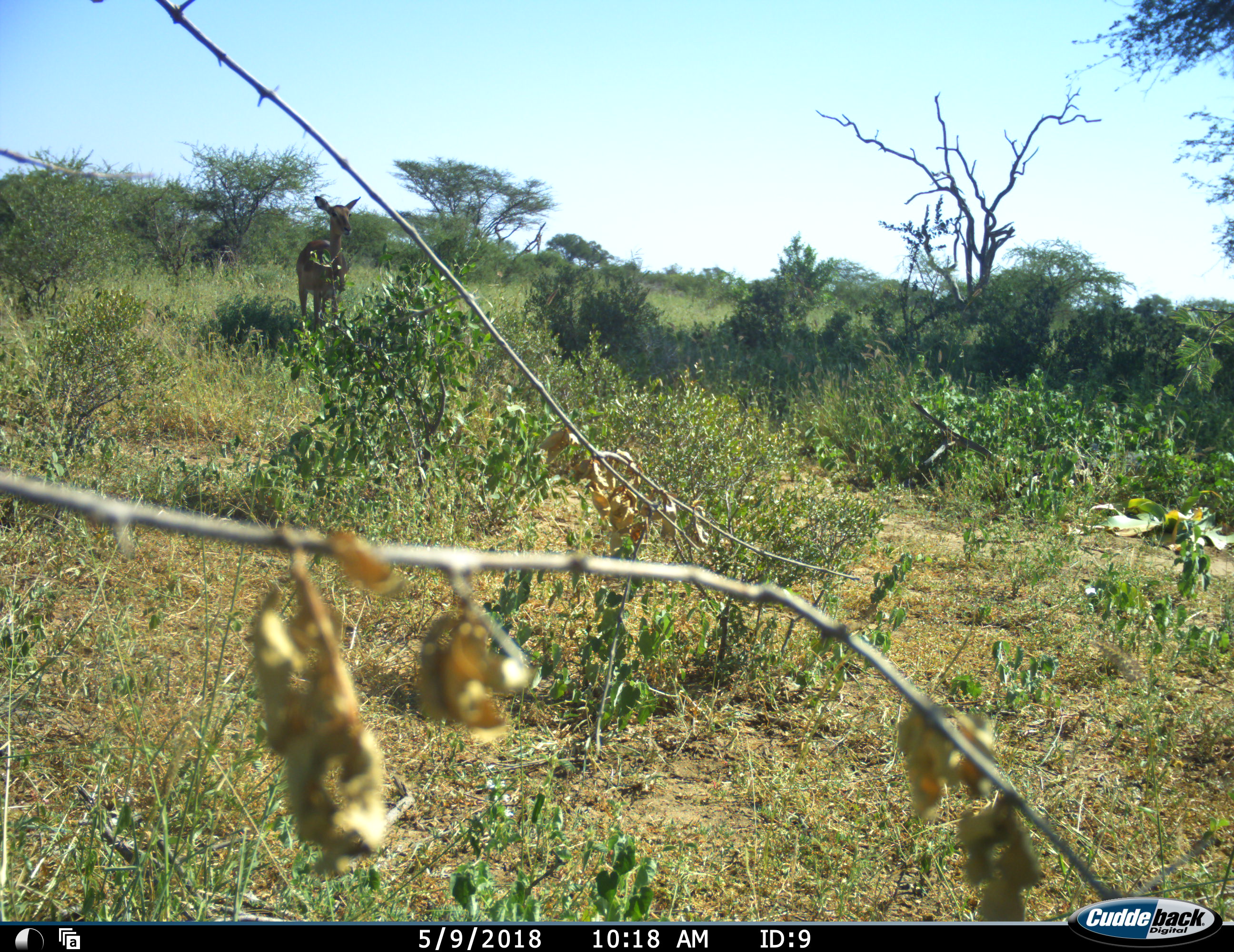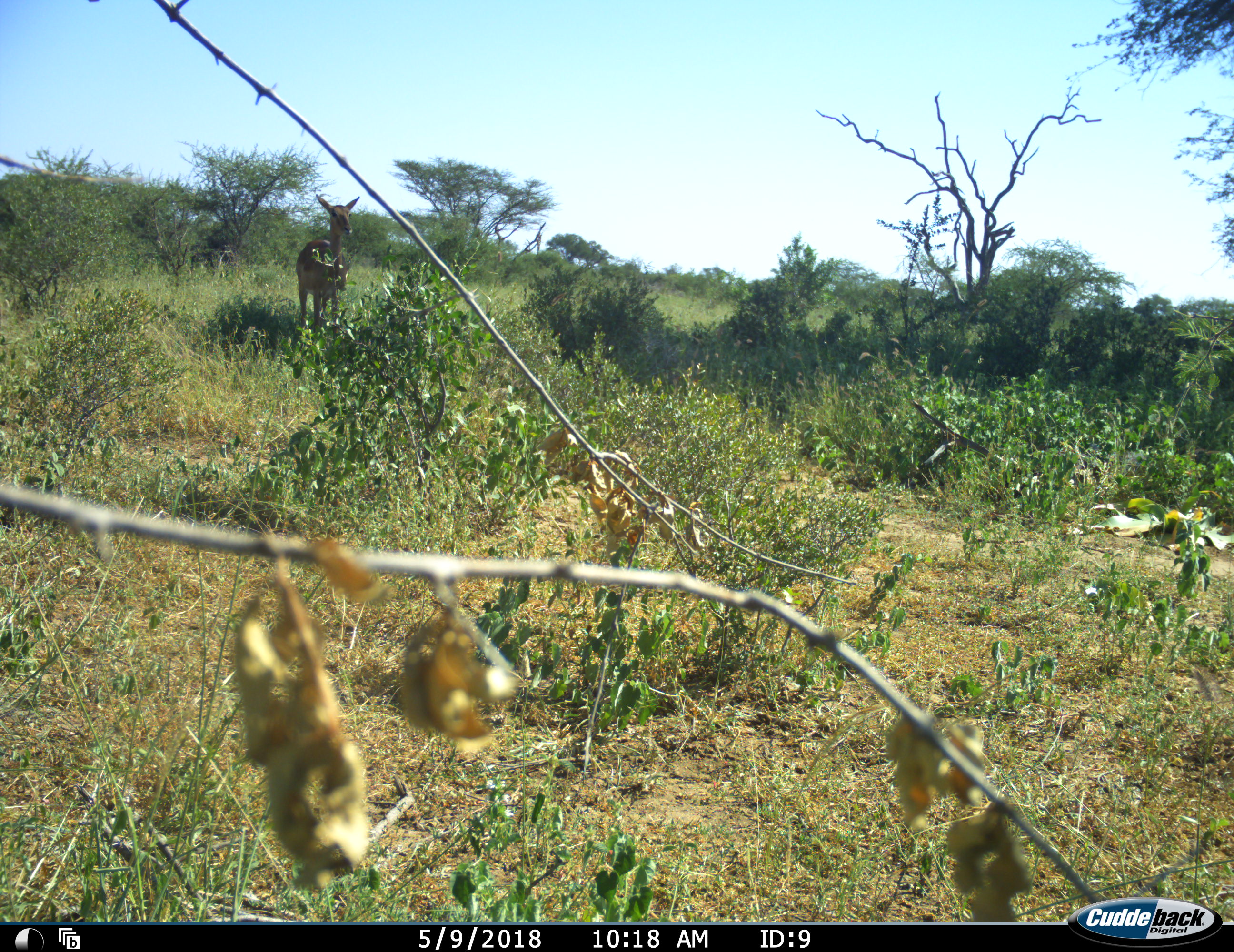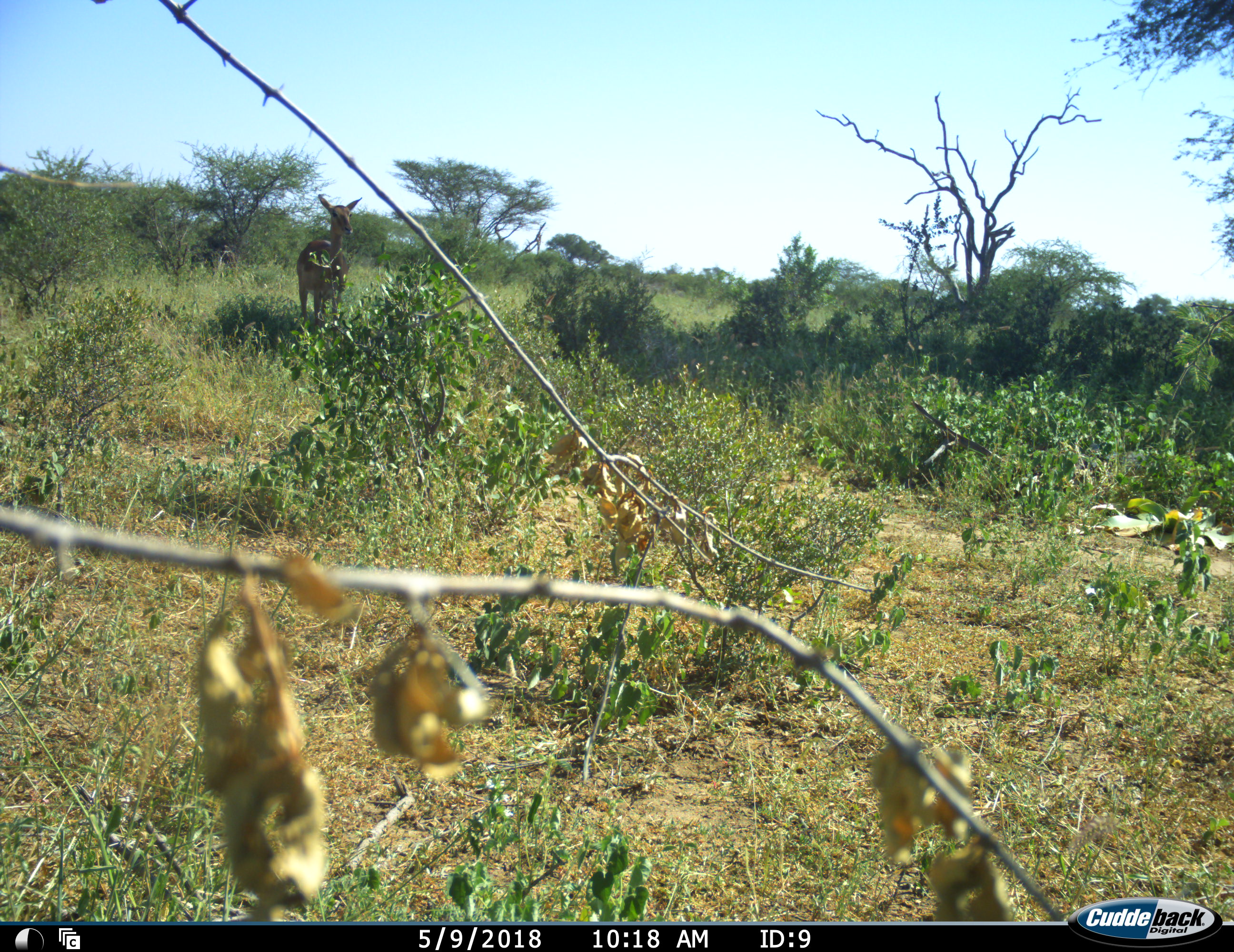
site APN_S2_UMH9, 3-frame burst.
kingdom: Animalia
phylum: Chordata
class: Mammalia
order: Artiodactyla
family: Bovidae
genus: Aepyceros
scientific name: Aepyceros melampus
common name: impala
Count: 1.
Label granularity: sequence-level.